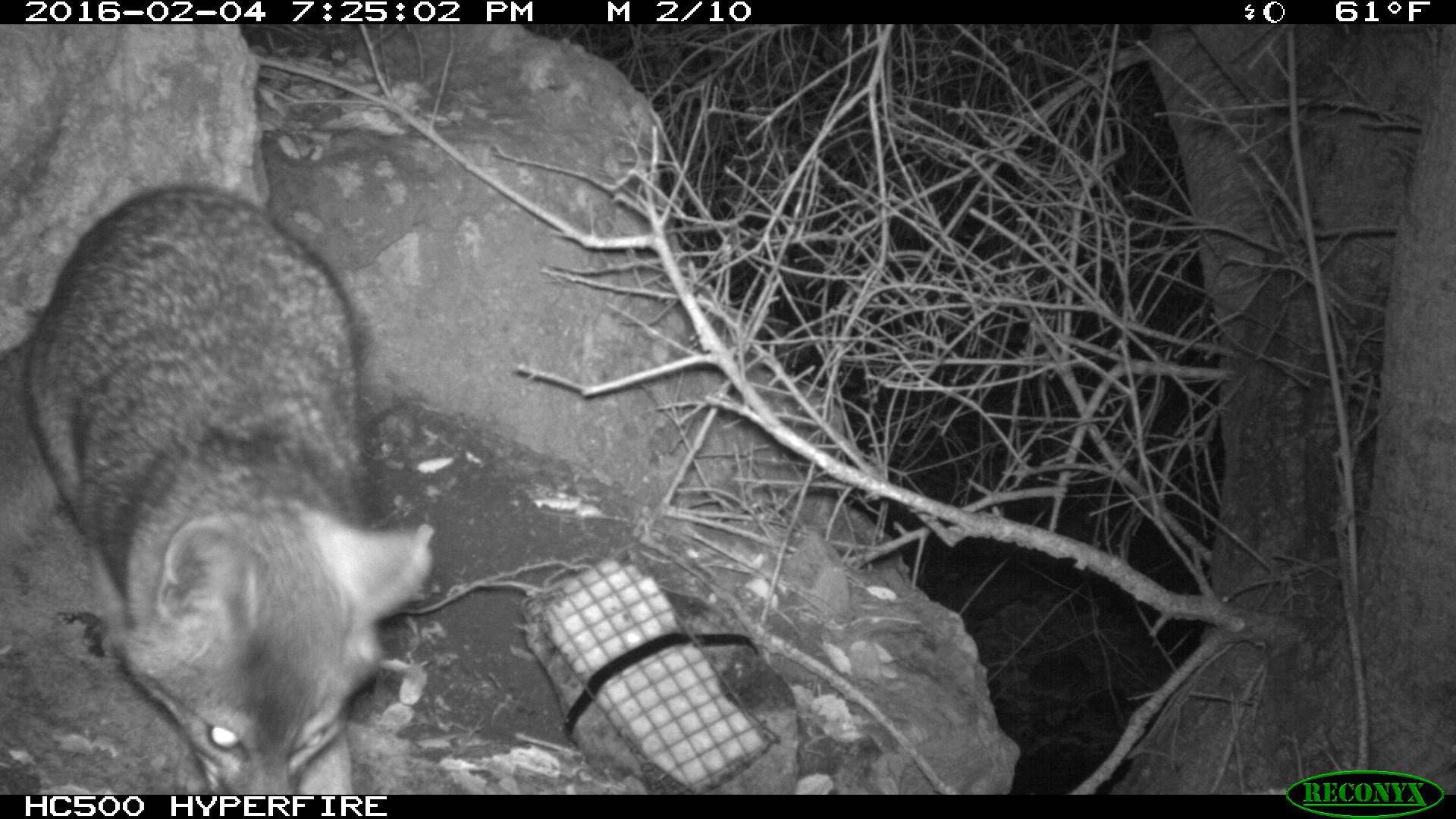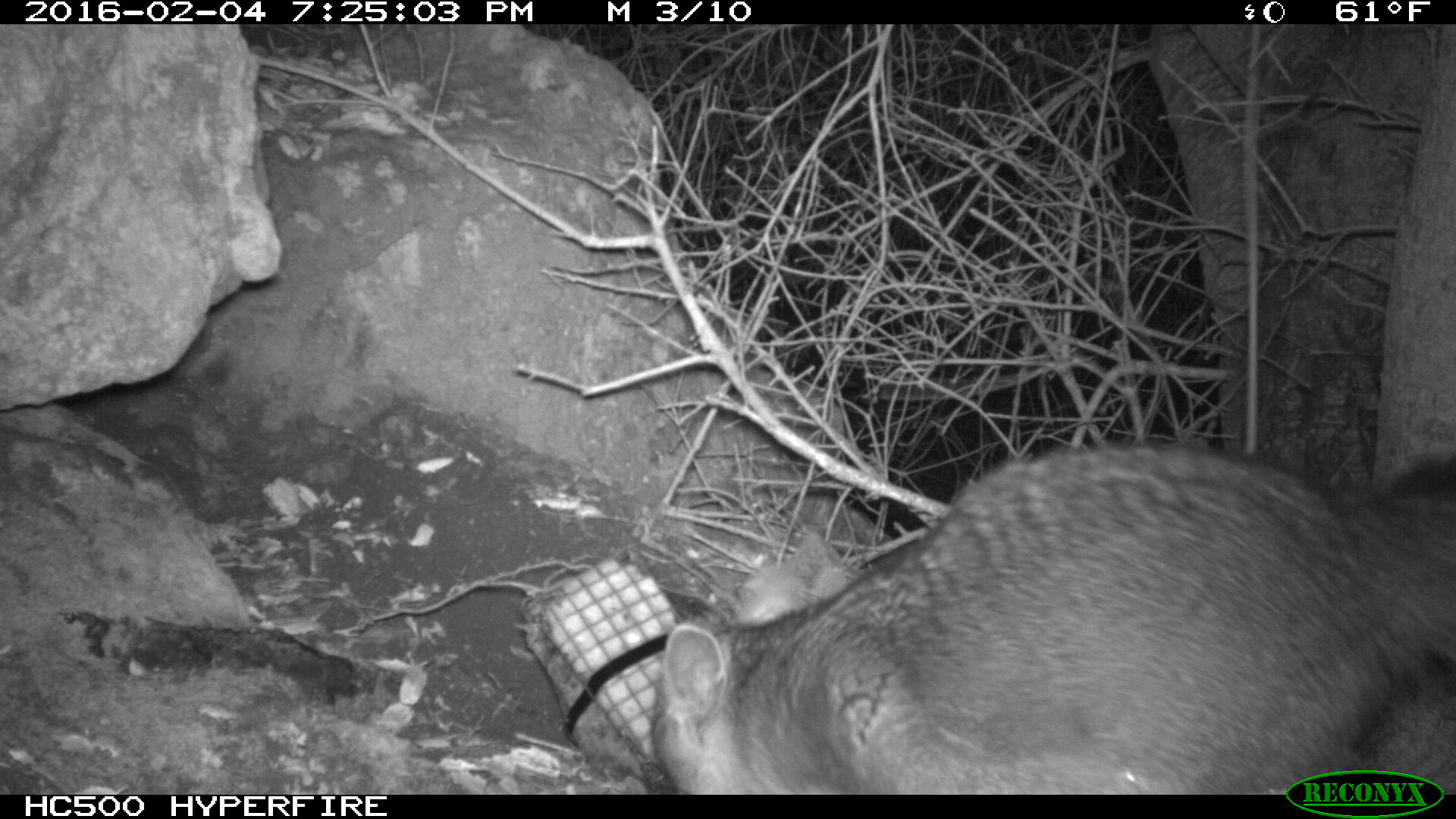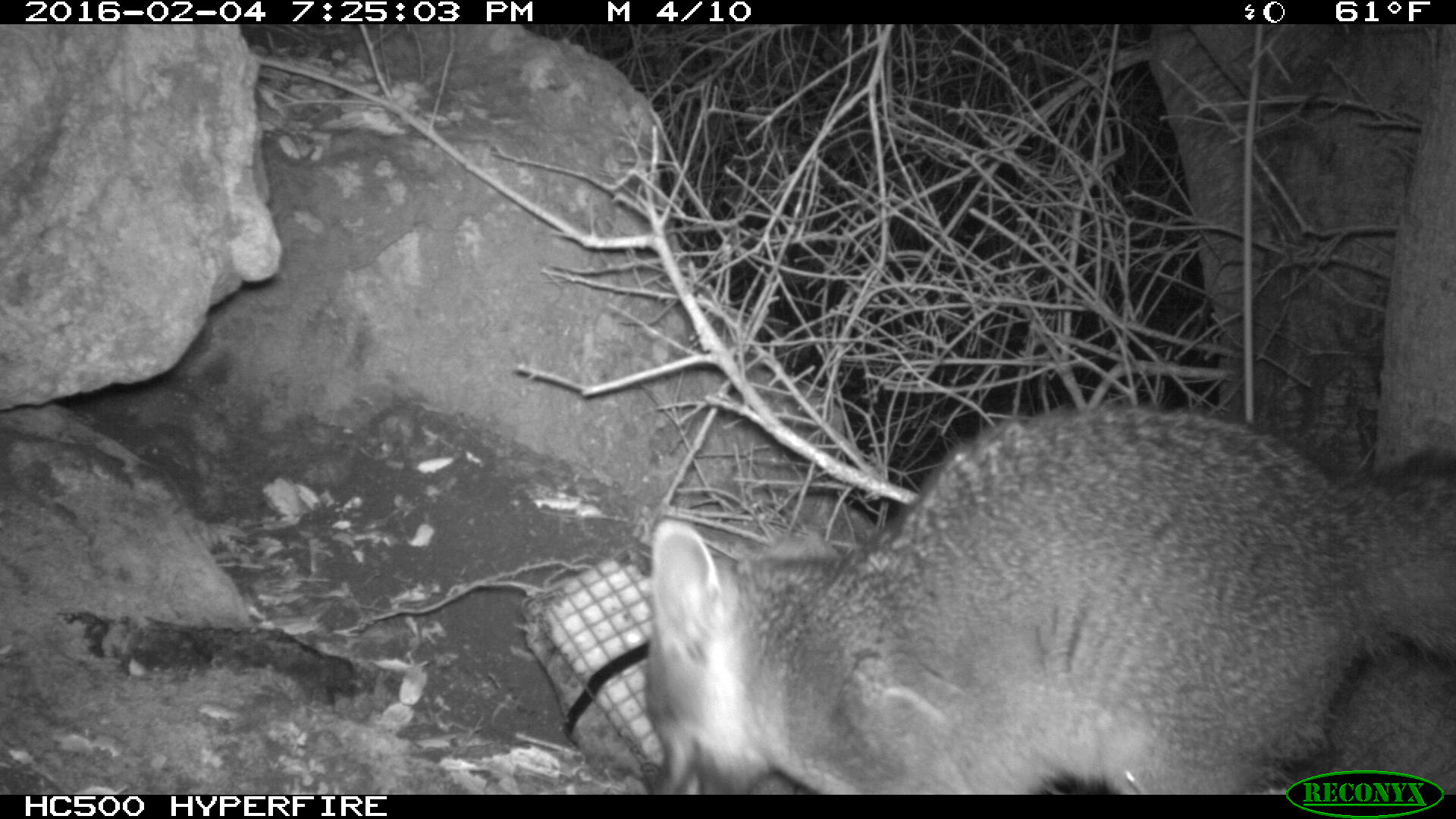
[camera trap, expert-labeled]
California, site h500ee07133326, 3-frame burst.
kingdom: Animalia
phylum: Chordata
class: Mammalia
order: Carnivora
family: Canidae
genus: Urocyon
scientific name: Urocyon littoralis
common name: island fox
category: fox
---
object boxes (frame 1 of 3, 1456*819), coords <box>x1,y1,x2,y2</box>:
fox: <box>15,184,433,794</box>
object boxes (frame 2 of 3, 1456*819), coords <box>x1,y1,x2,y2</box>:
fox: <box>651,439,1455,793</box>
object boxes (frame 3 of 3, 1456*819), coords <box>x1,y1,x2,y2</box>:
fox: <box>642,403,1455,791</box>